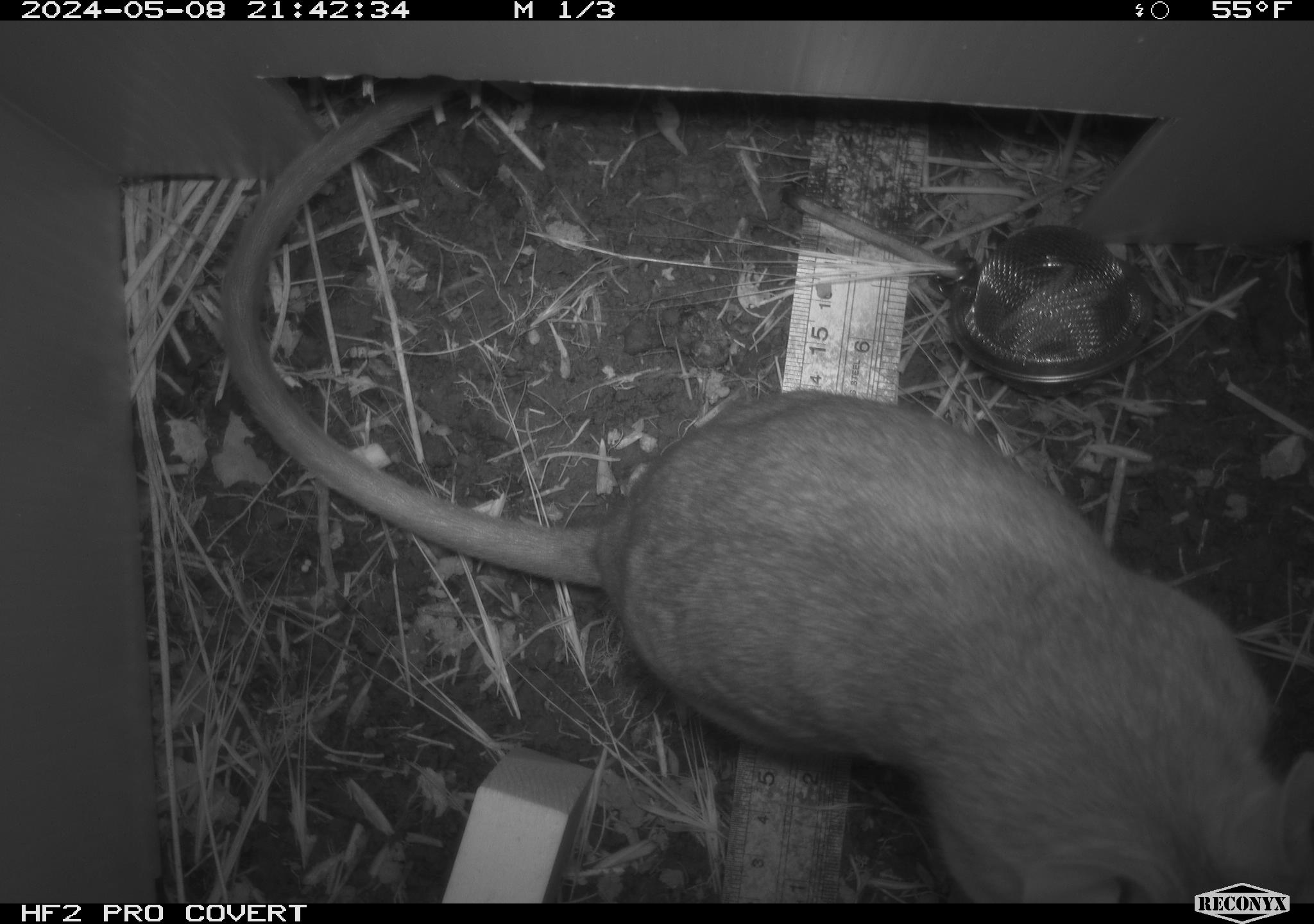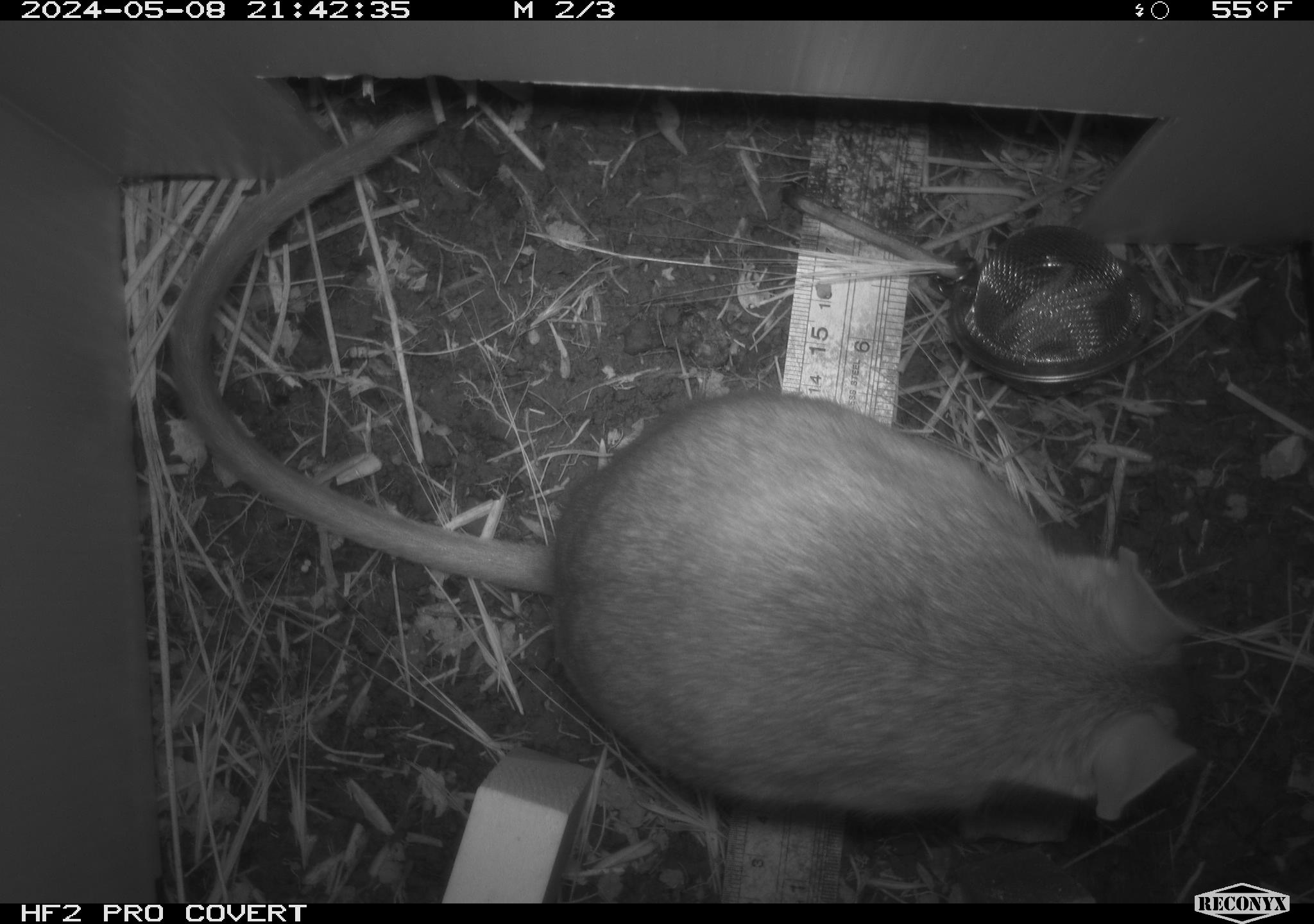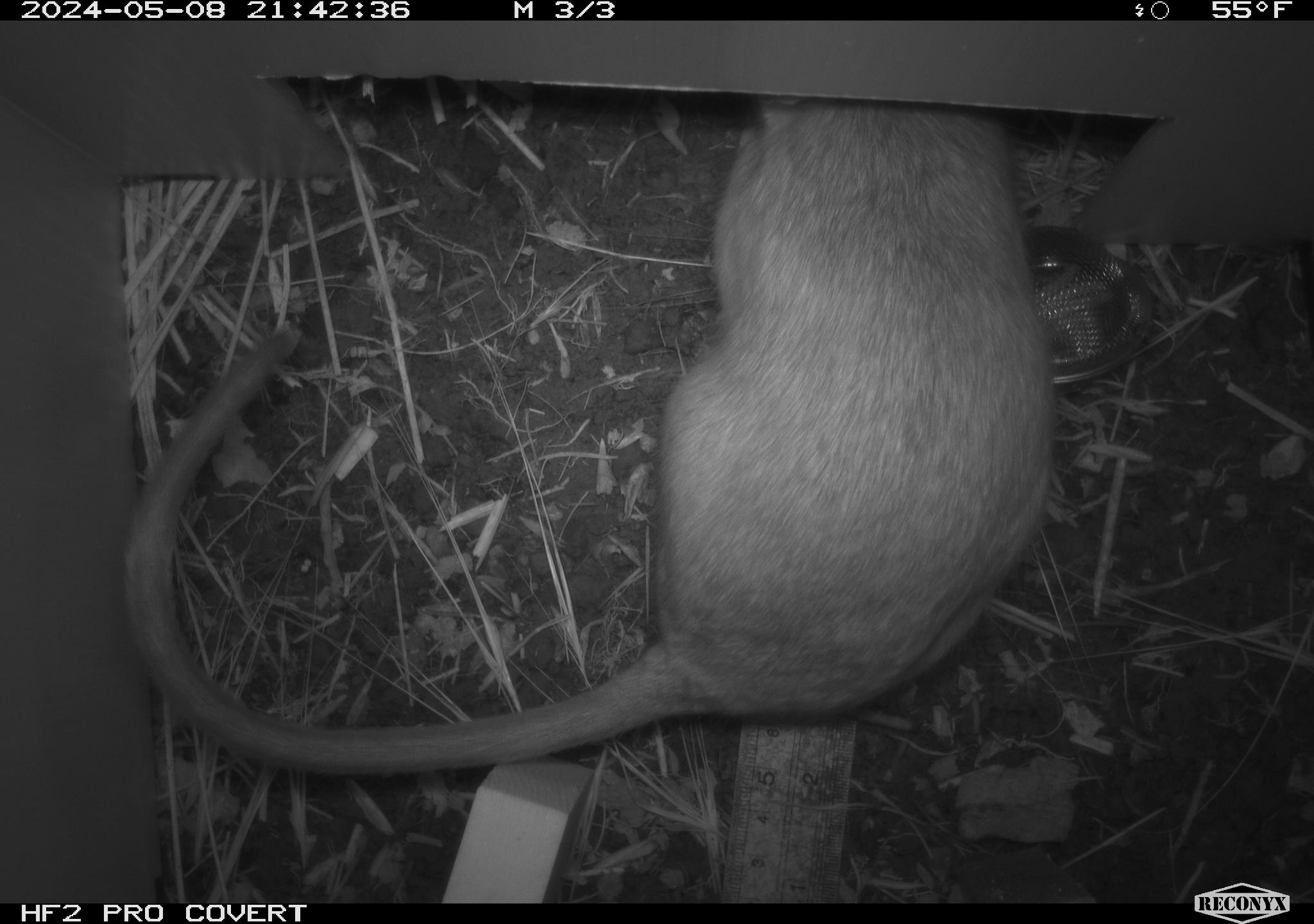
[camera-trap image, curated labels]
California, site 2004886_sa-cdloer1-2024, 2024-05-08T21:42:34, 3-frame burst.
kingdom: Animalia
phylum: Chordata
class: Mammalia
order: Rodentia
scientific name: Rodentia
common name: woodrat or rat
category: woodrat or rat species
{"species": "woodrat or rat species (woodrat or rat) (Rodentia)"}